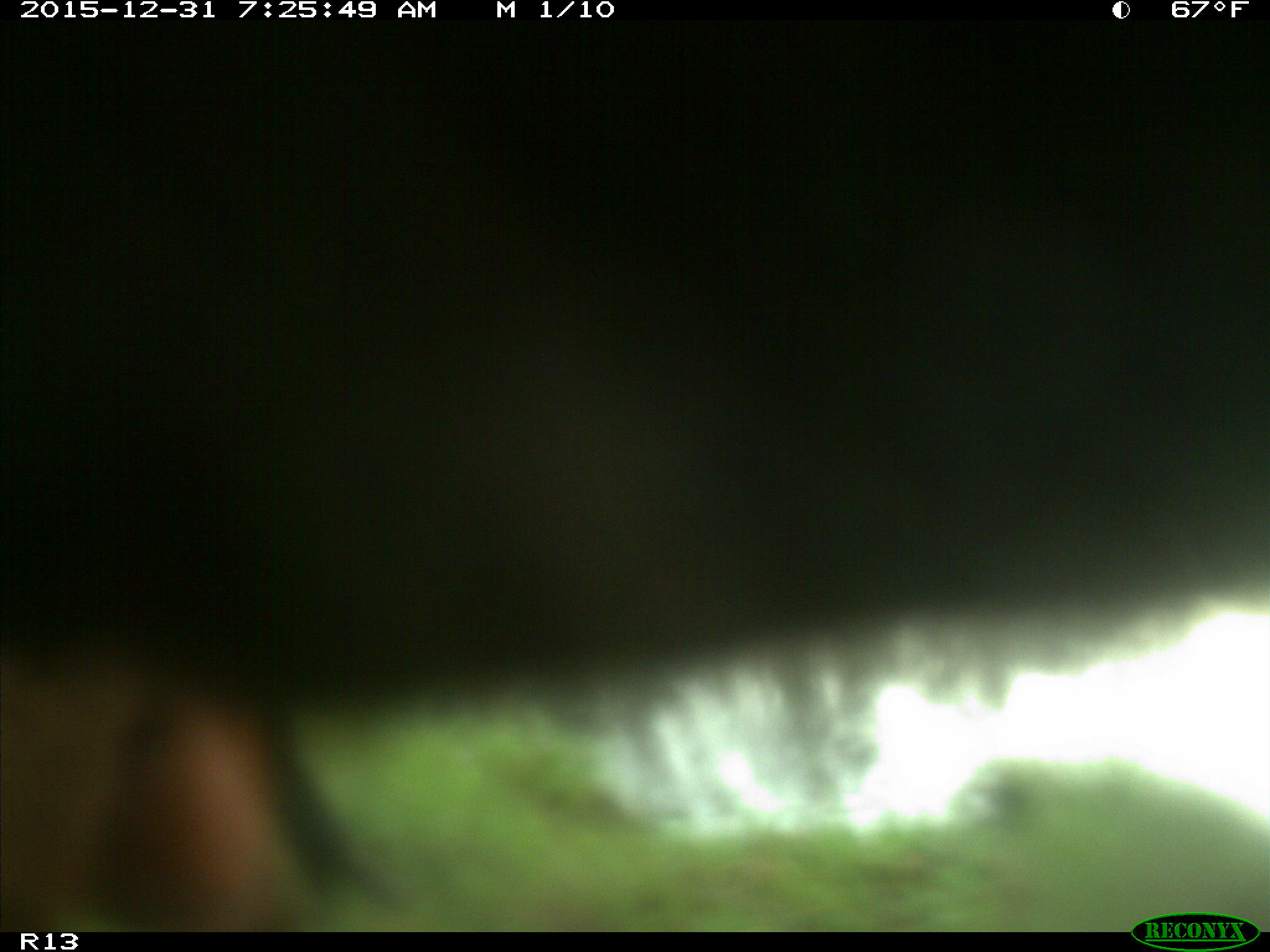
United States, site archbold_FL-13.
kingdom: Animalia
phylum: Chordata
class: Mammalia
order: Artiodactyla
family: Bovidae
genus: Bos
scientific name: Bos taurus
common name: domestic cow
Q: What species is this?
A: Bos taurus (domestic cow).